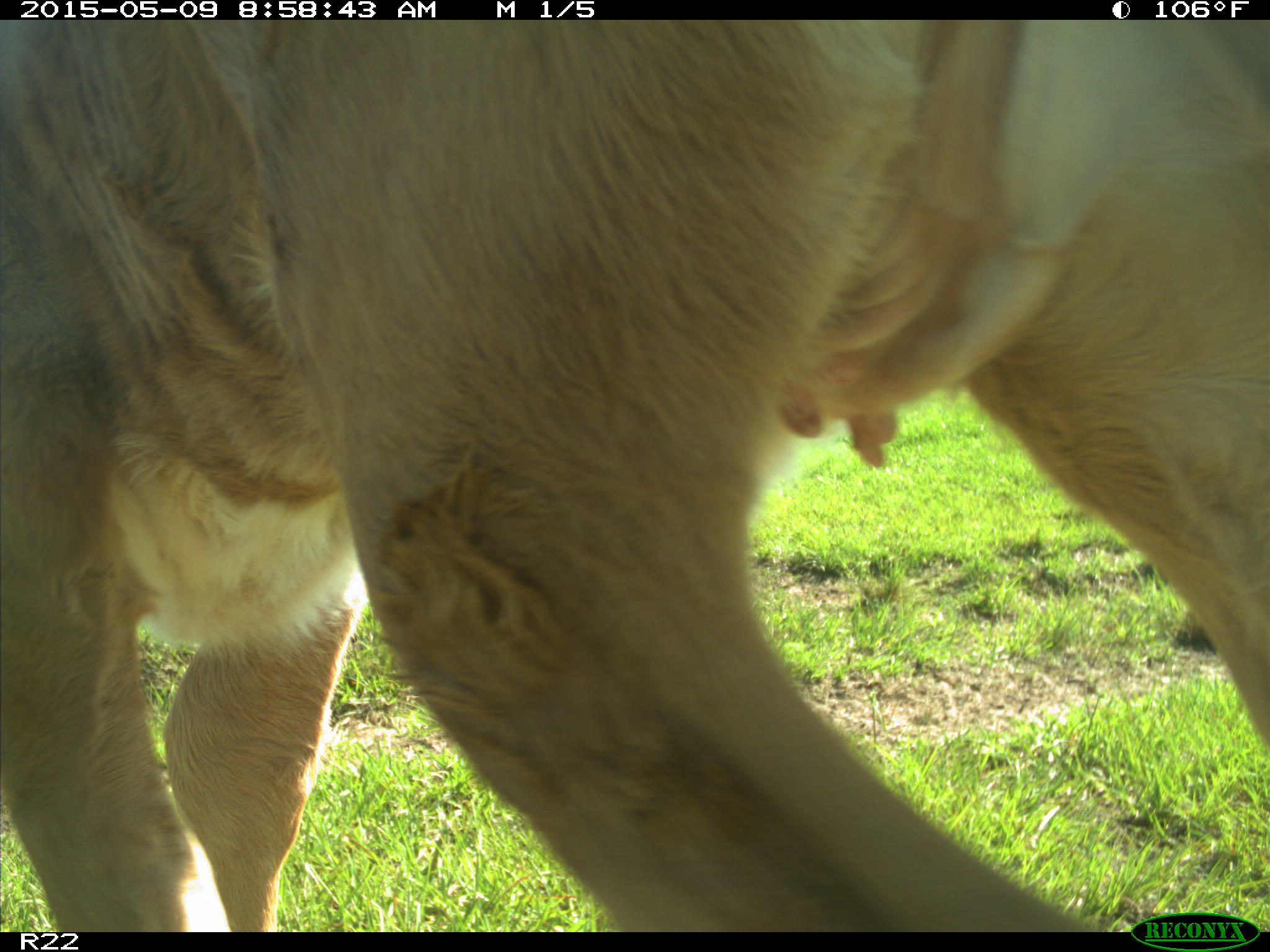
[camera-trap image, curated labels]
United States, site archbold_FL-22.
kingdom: Animalia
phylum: Chordata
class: Mammalia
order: Artiodactyla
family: Bovidae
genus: Bos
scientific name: Bos taurus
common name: domestic cow